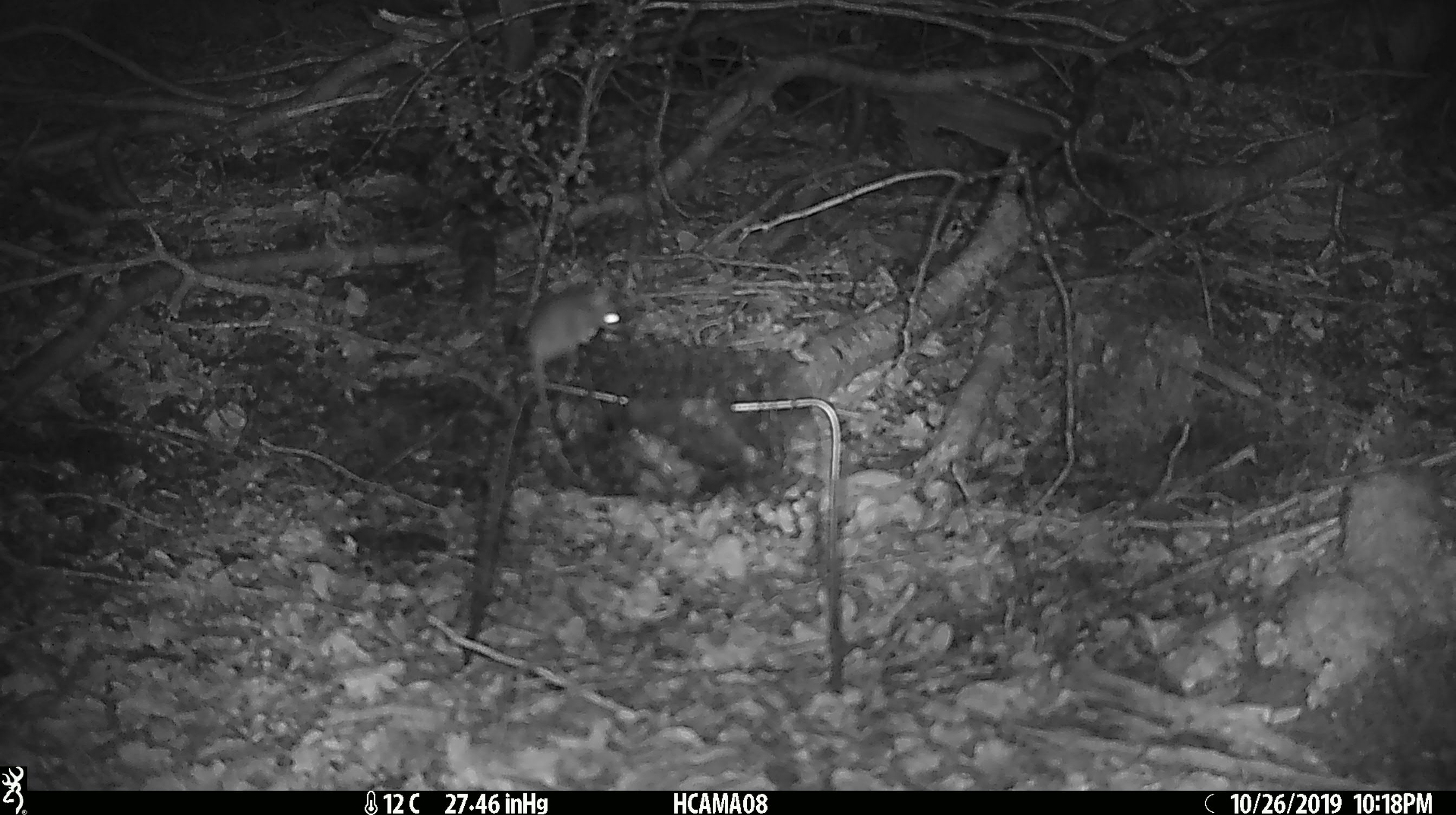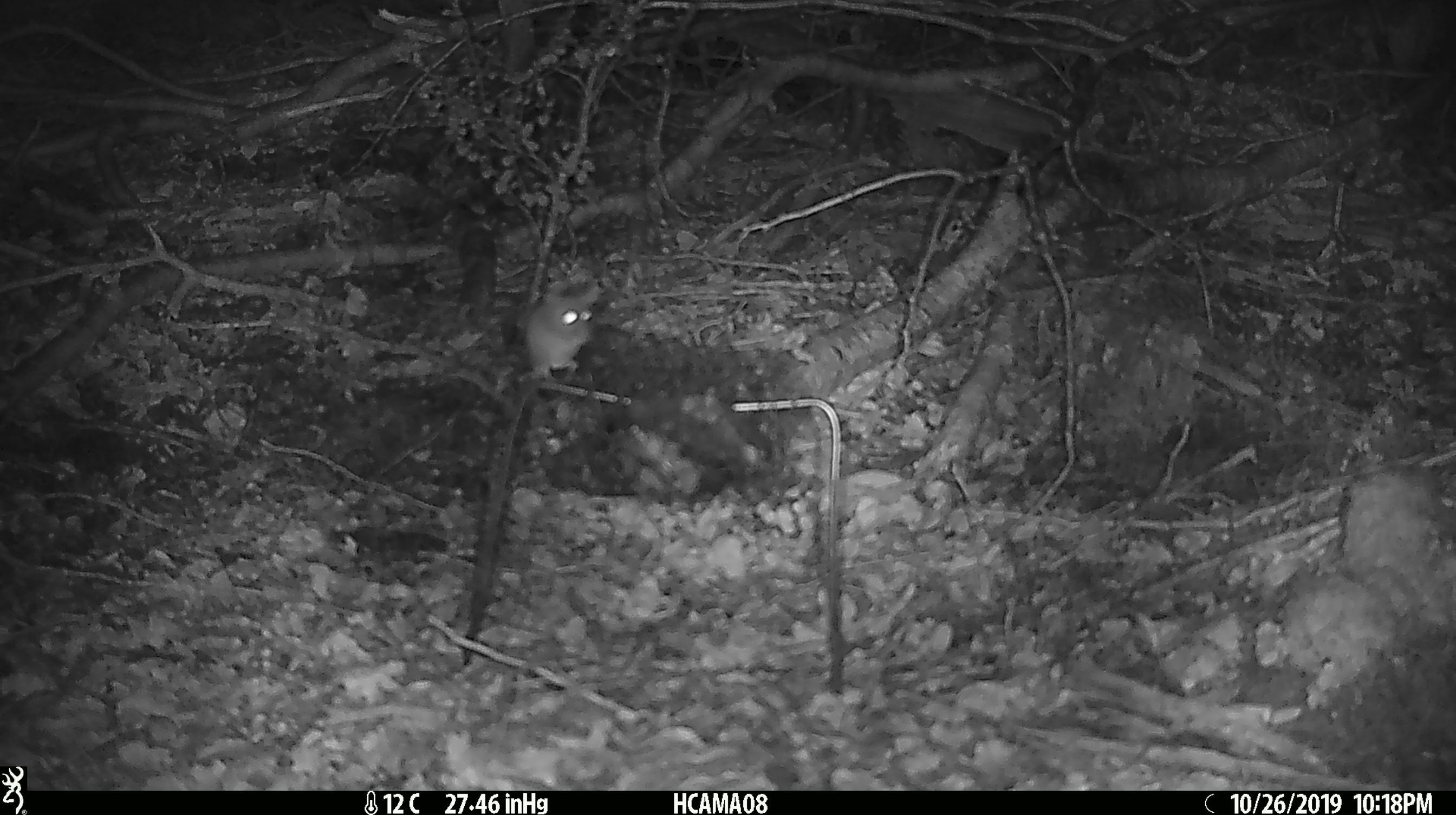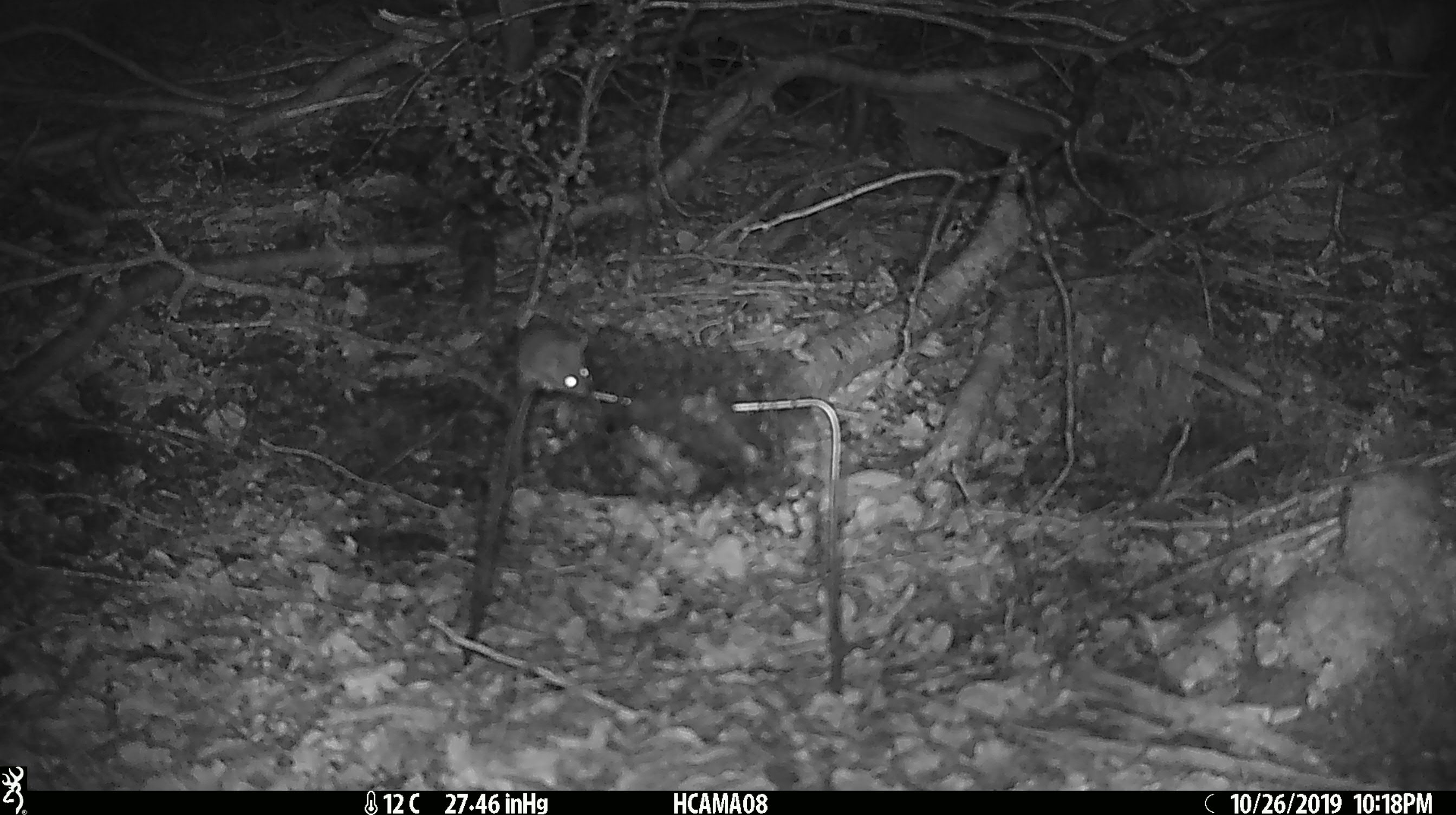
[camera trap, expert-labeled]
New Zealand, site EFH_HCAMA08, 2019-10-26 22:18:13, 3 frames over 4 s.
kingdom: Animalia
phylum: Chordata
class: Mammalia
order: Rodentia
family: Muridae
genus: Mus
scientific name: Mus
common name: mouse